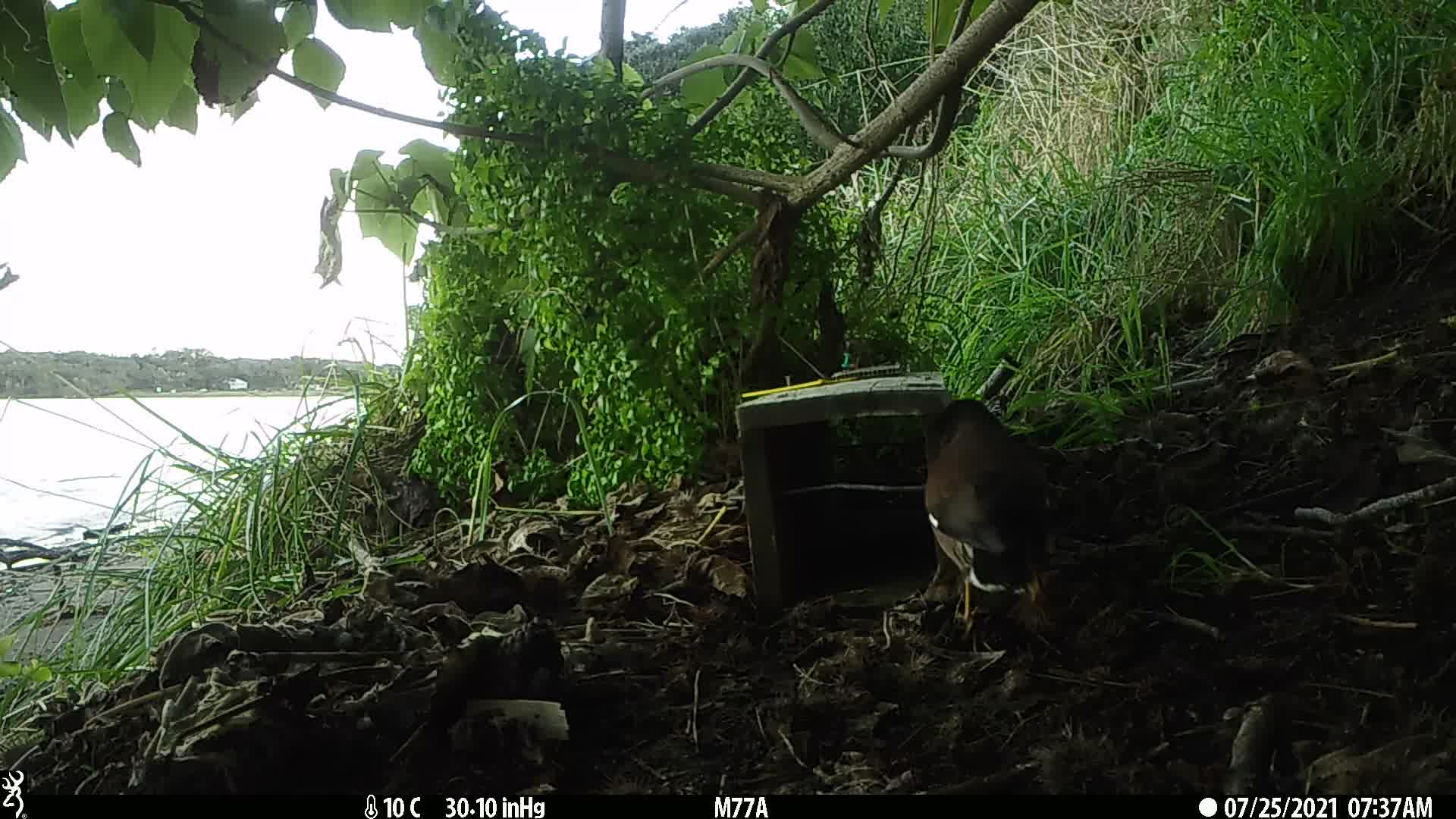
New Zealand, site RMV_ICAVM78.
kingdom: Animalia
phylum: Chordata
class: Aves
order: Passeriformes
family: Sturnidae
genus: Acridotheres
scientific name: Acridotheres tristis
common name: common myna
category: myna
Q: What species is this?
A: Myna (common myna) (Acridotheres tristis).